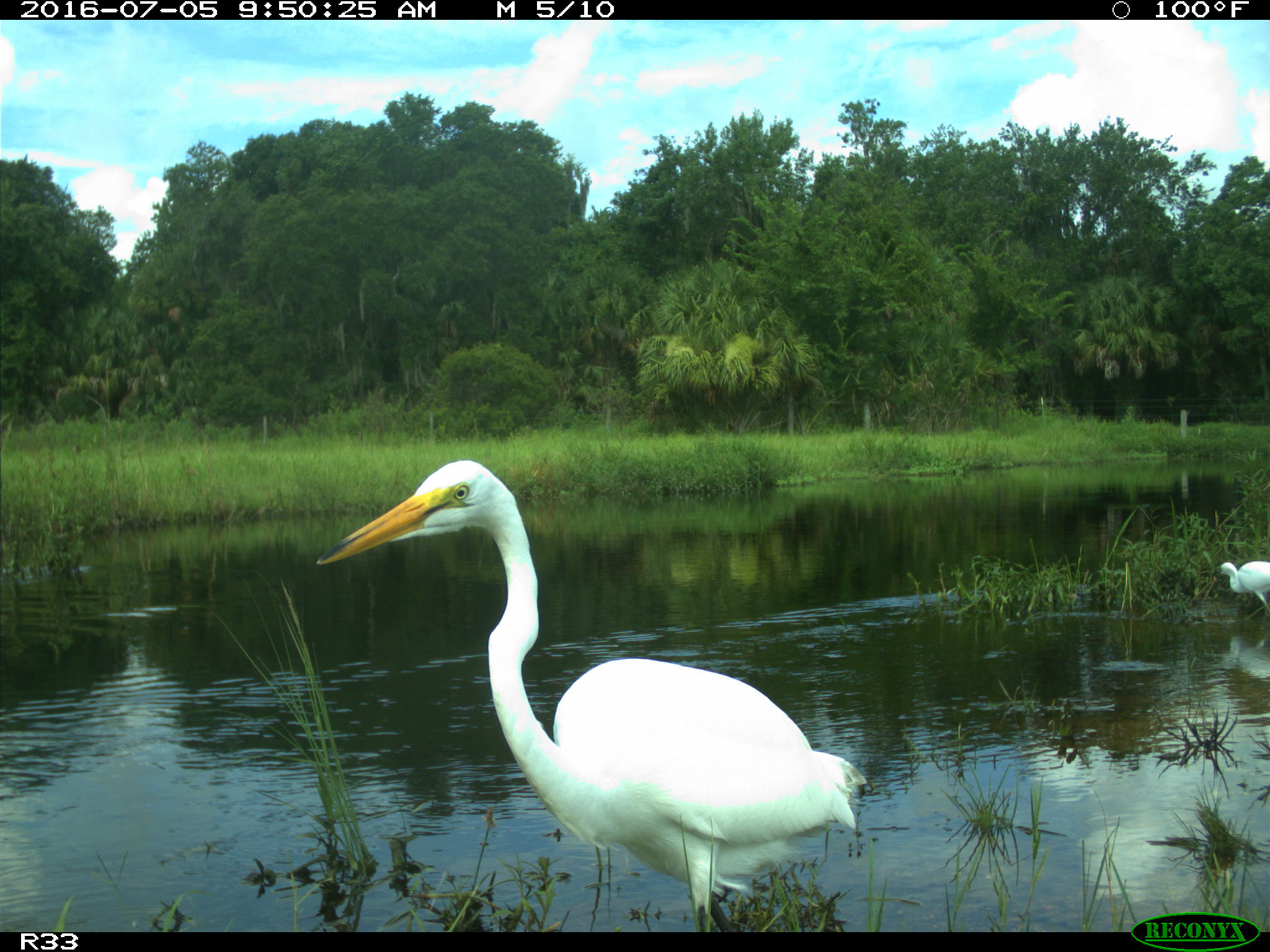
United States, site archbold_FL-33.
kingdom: Animalia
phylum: Chordata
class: Aves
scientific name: Aves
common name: birds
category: unidentified bird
Unidentified bird (birds) (Aves).